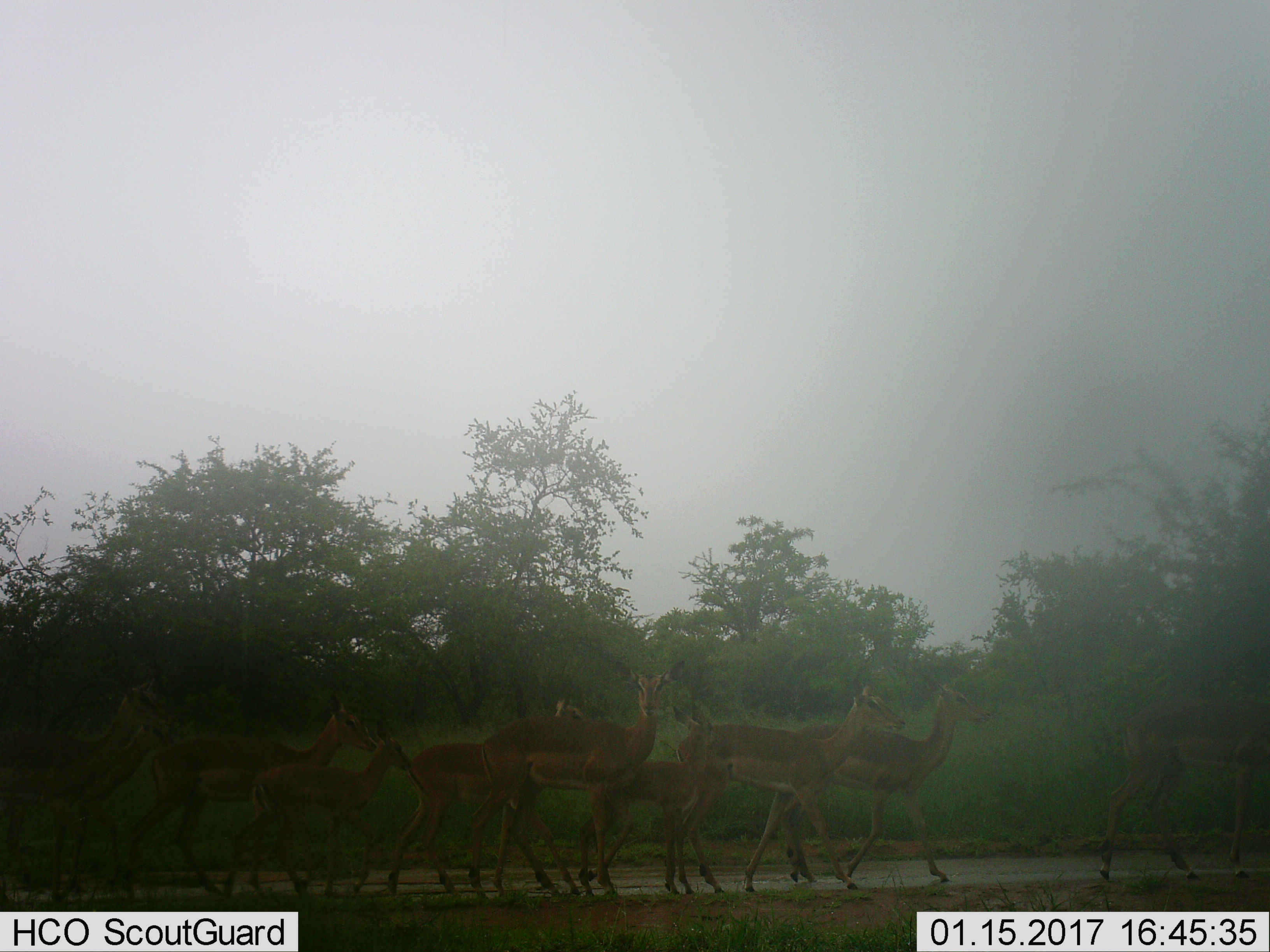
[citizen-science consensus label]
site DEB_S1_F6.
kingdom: Animalia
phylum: Chordata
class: Mammalia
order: Artiodactyla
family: Bovidae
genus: Aepyceros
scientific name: Aepyceros melampus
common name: impala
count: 10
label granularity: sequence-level